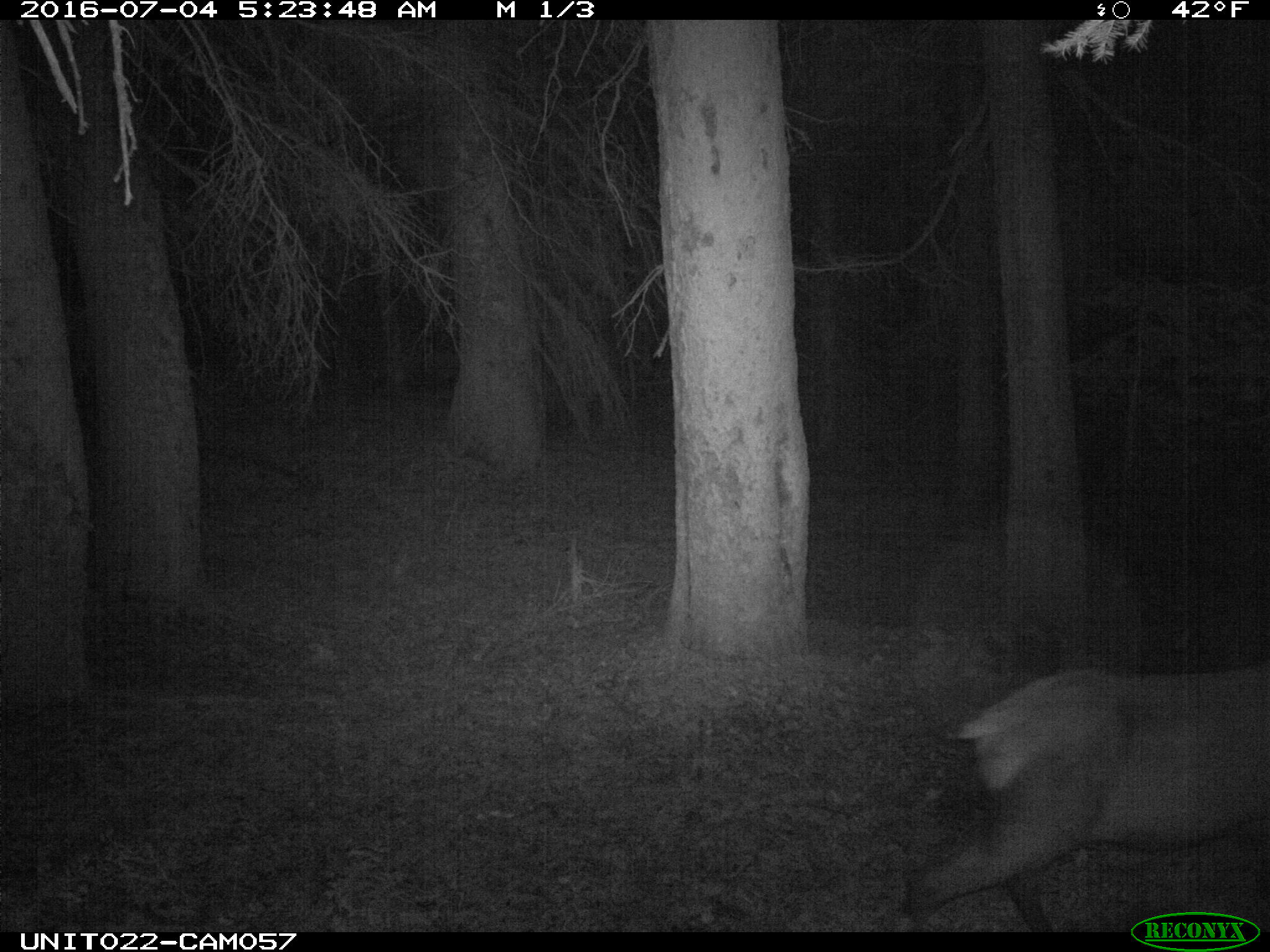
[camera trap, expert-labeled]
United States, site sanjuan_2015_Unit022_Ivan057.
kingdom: Animalia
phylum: Chordata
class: Mammalia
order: Artiodactyla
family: Cervidae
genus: Cervus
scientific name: Cervus elaphus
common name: red deer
Cervus elaphus (red deer).